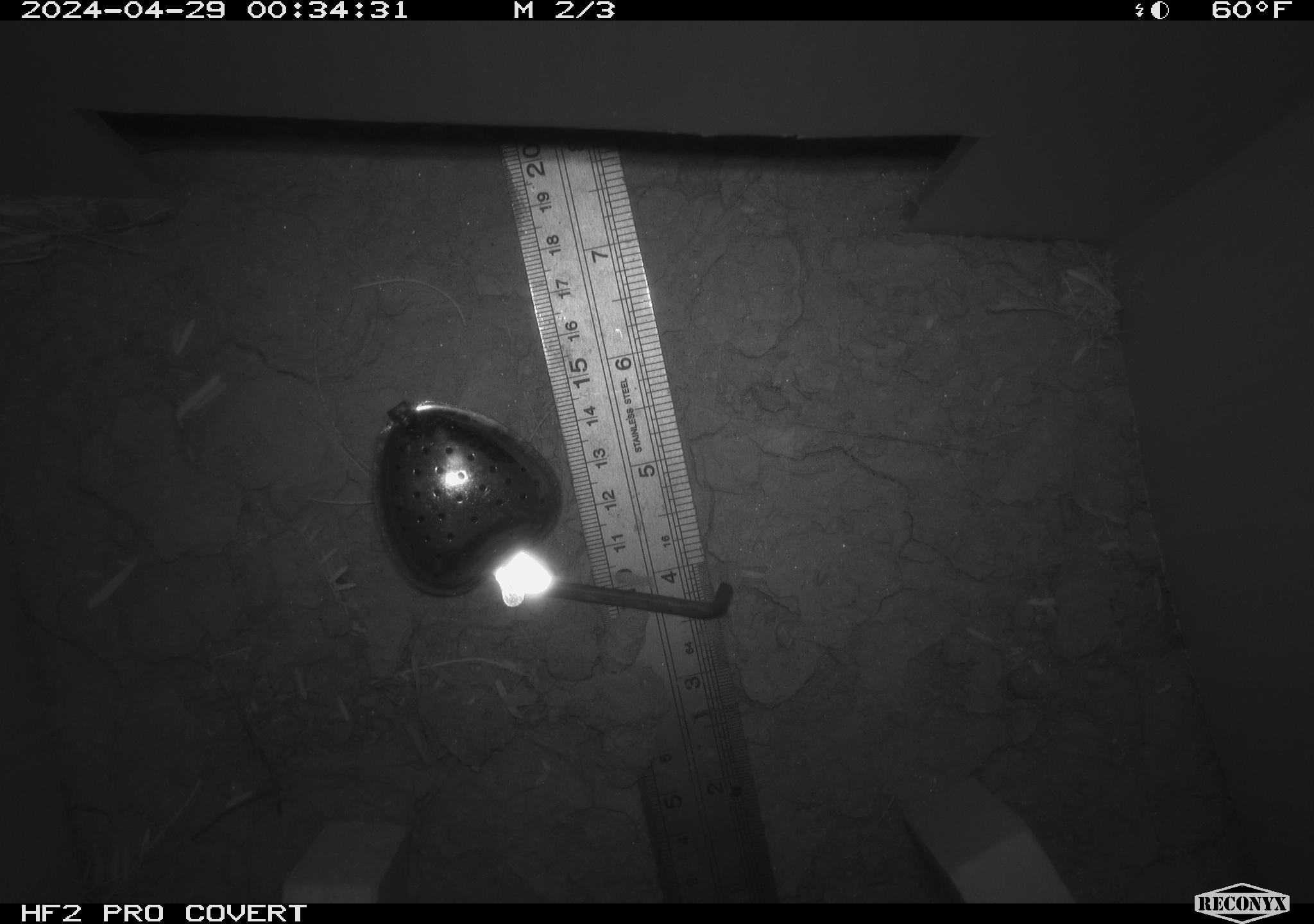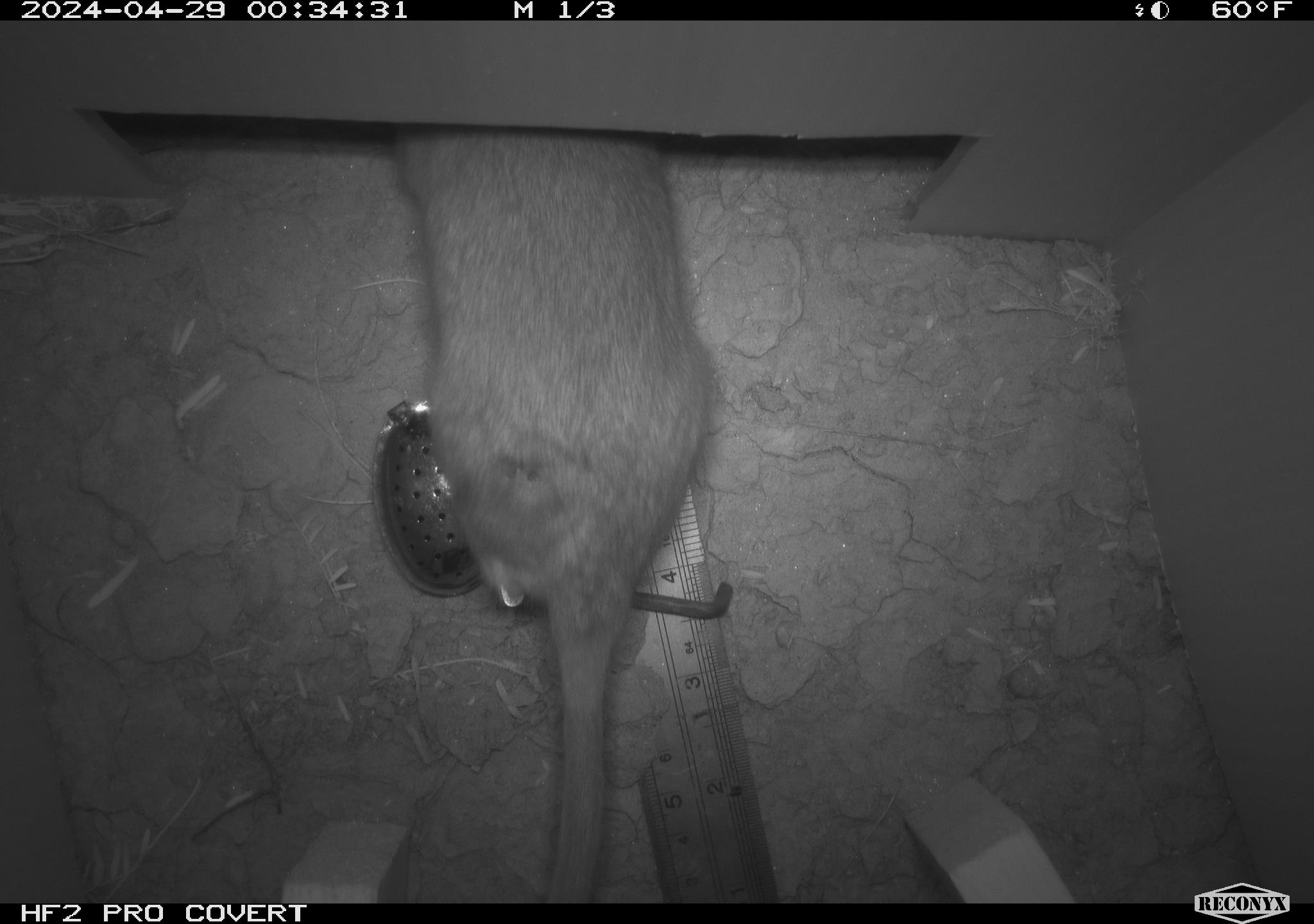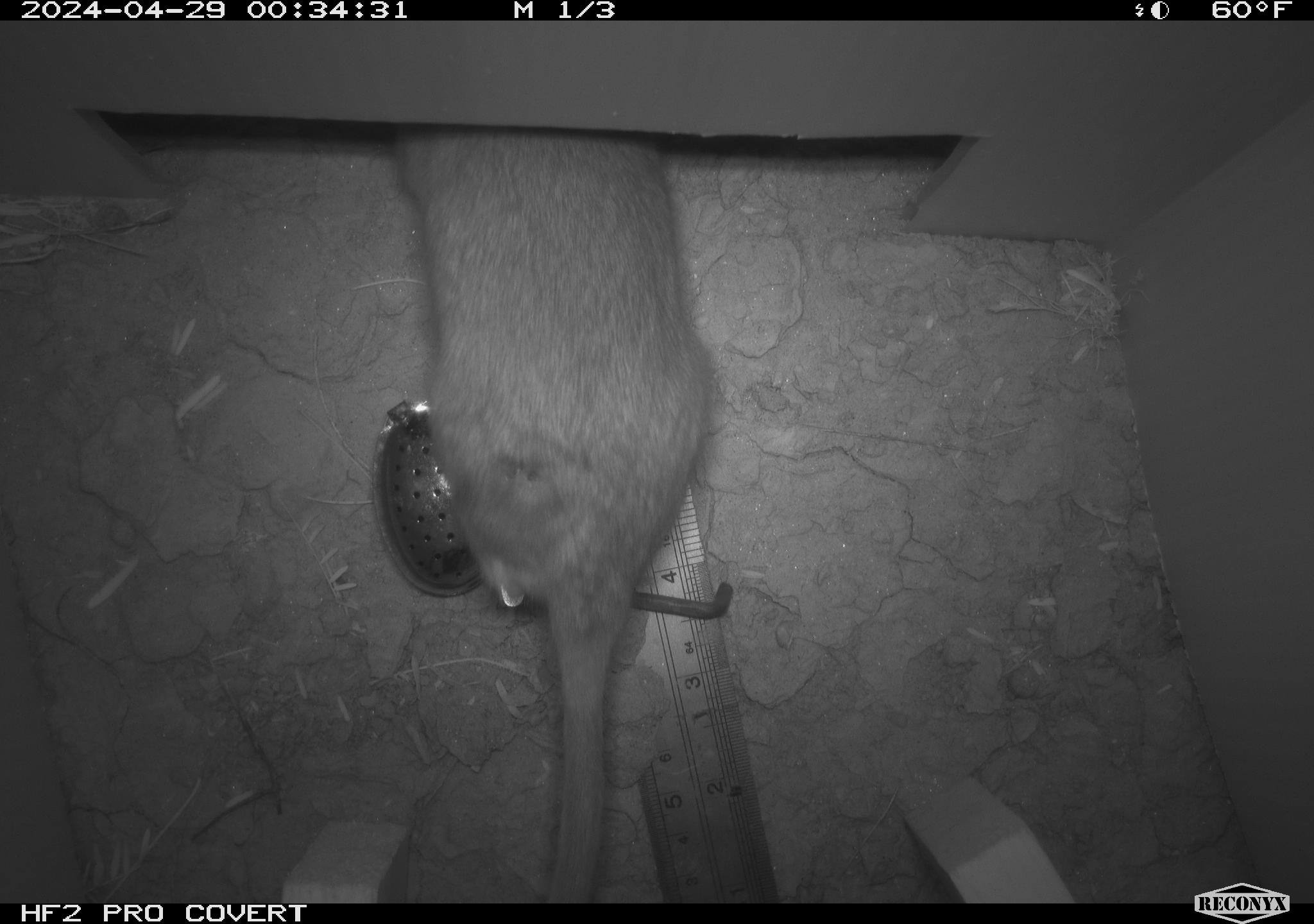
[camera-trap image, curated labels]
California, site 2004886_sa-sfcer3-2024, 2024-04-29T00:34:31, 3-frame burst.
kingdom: Animalia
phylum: Chordata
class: Mammalia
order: Rodentia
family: Cricetidae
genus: Neotoma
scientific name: Neotoma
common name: pack rat or woodrat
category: neotoma species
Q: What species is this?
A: Neotoma species (pack rat or woodrat) (Neotoma).